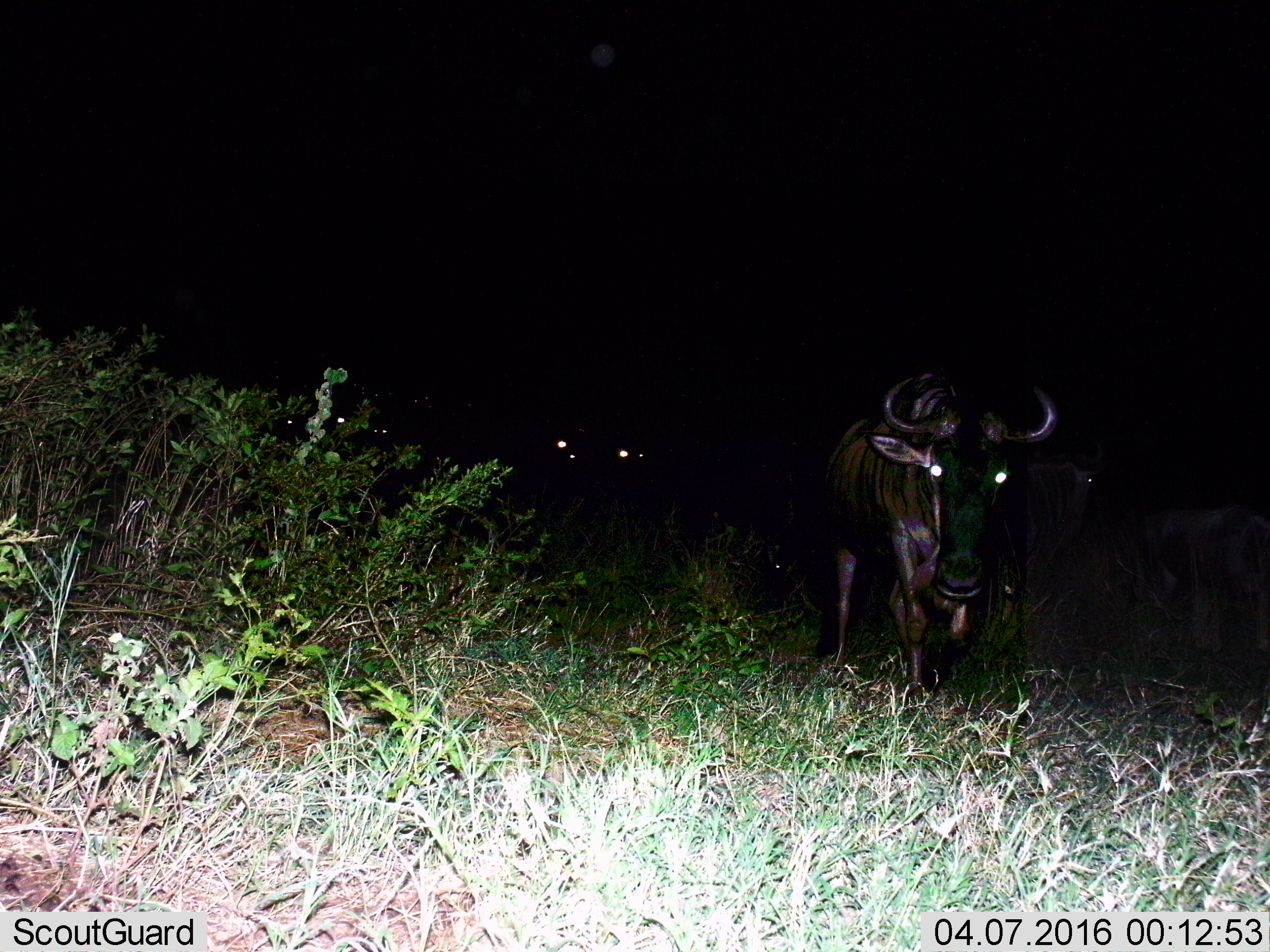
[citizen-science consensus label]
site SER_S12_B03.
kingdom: Animalia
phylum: Chordata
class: Mammalia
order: Artiodactyla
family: Bovidae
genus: Connochaetes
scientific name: Connochaetes taurinus taurinus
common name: blue wildebeest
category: wildebeestblue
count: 2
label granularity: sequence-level